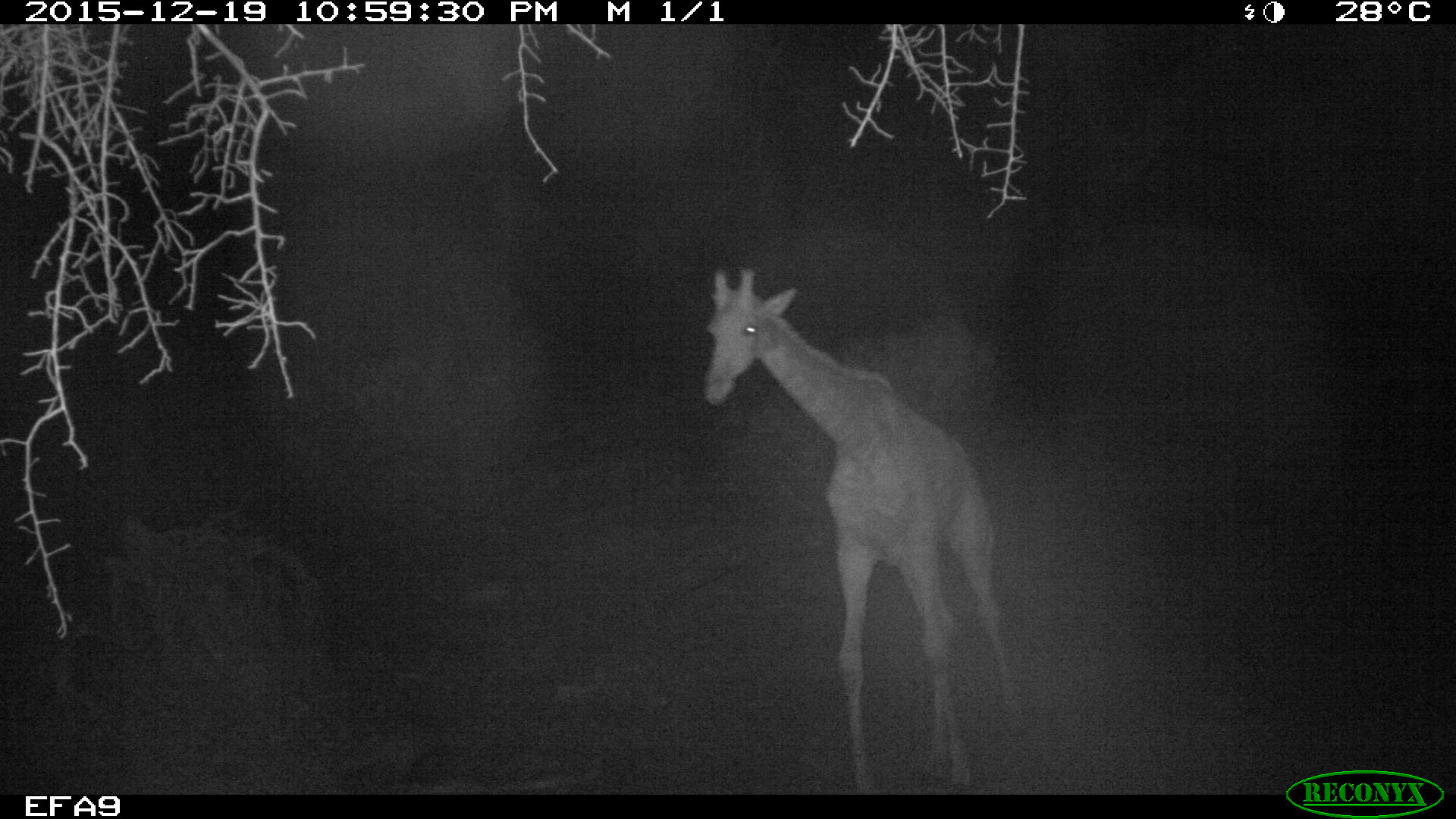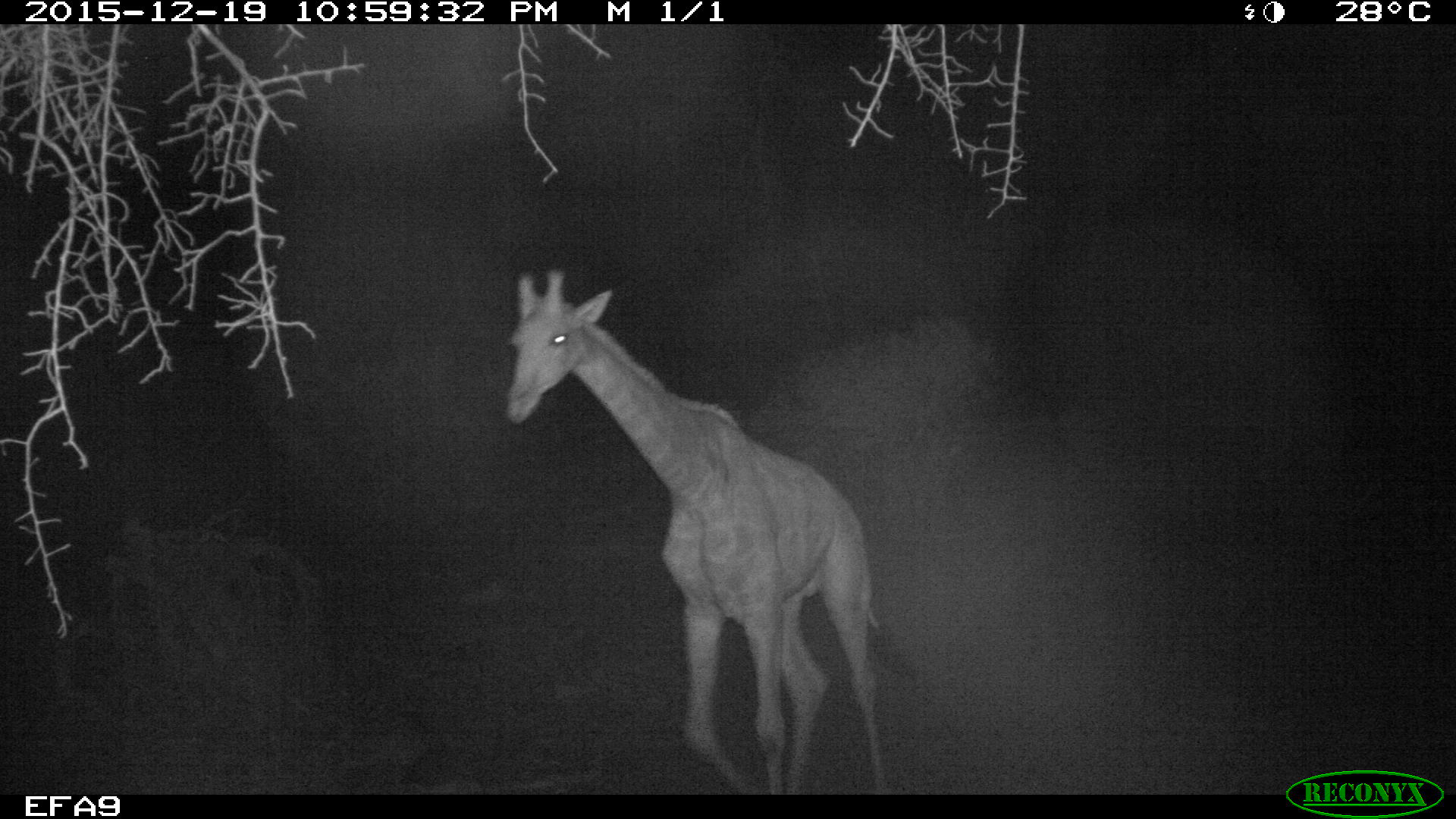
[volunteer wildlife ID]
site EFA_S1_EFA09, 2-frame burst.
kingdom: Animalia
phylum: Chordata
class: Mammalia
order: Artiodactyla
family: Giraffidae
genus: Giraffa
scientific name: Giraffa camelopardalis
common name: giraffe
Giraffe (Giraffa camelopardalis), count 1. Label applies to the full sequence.